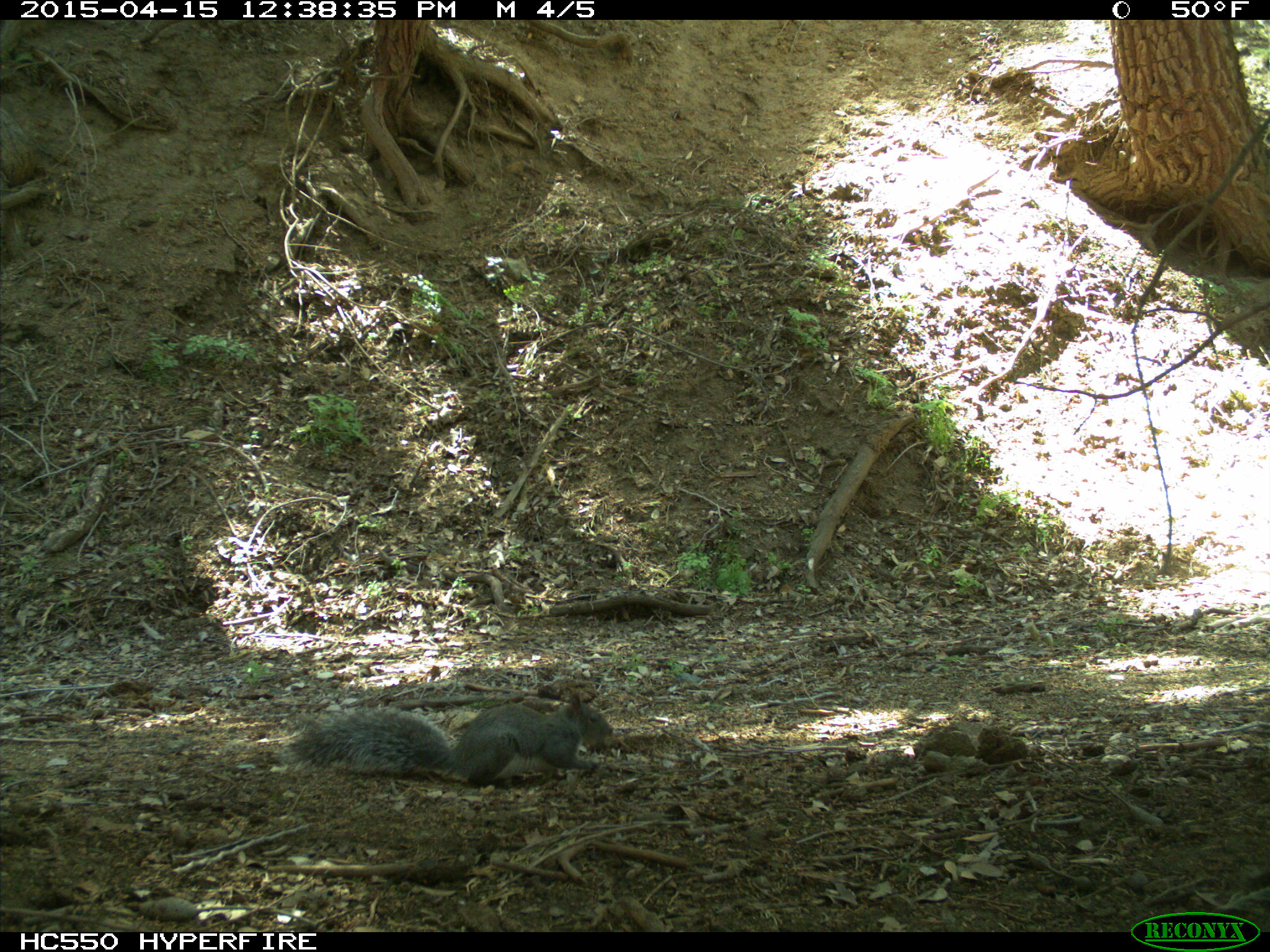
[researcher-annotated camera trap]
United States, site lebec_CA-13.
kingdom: Animalia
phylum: Chordata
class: Mammalia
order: Rodentia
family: Sciuridae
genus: Sciurus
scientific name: Sciurus carolinensis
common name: eastern gray squirrel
Sciurus carolinensis (eastern gray squirrel).